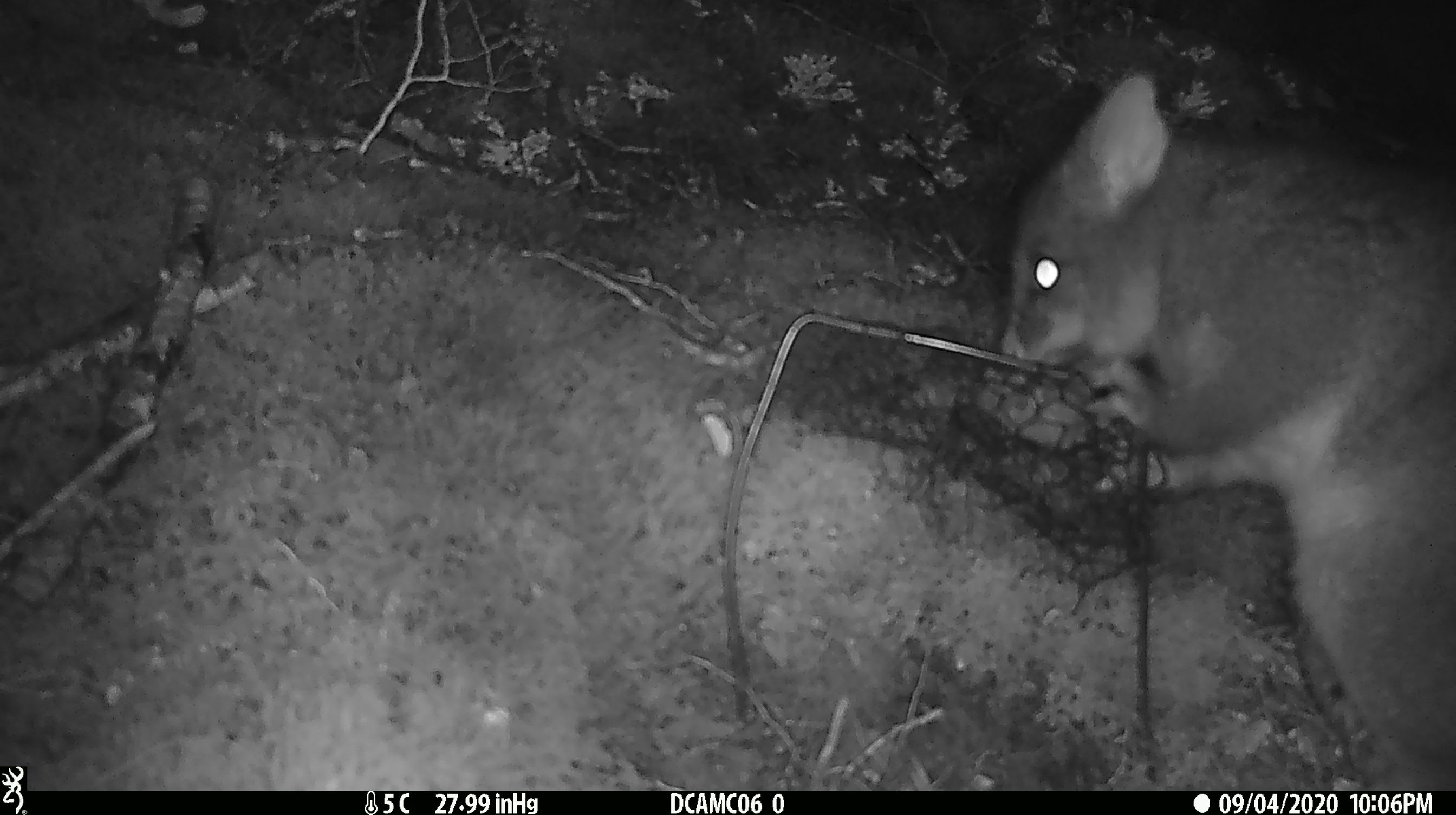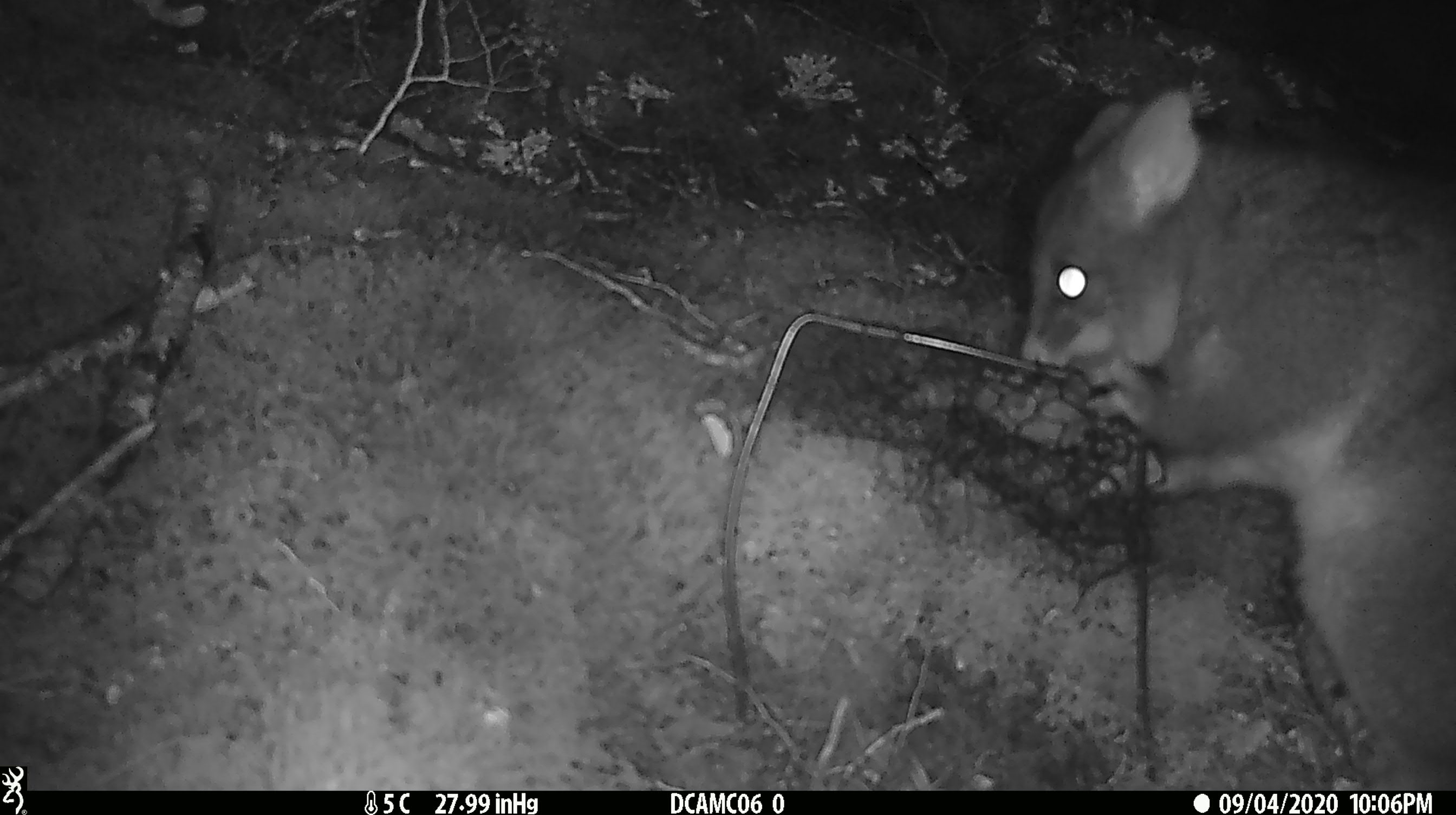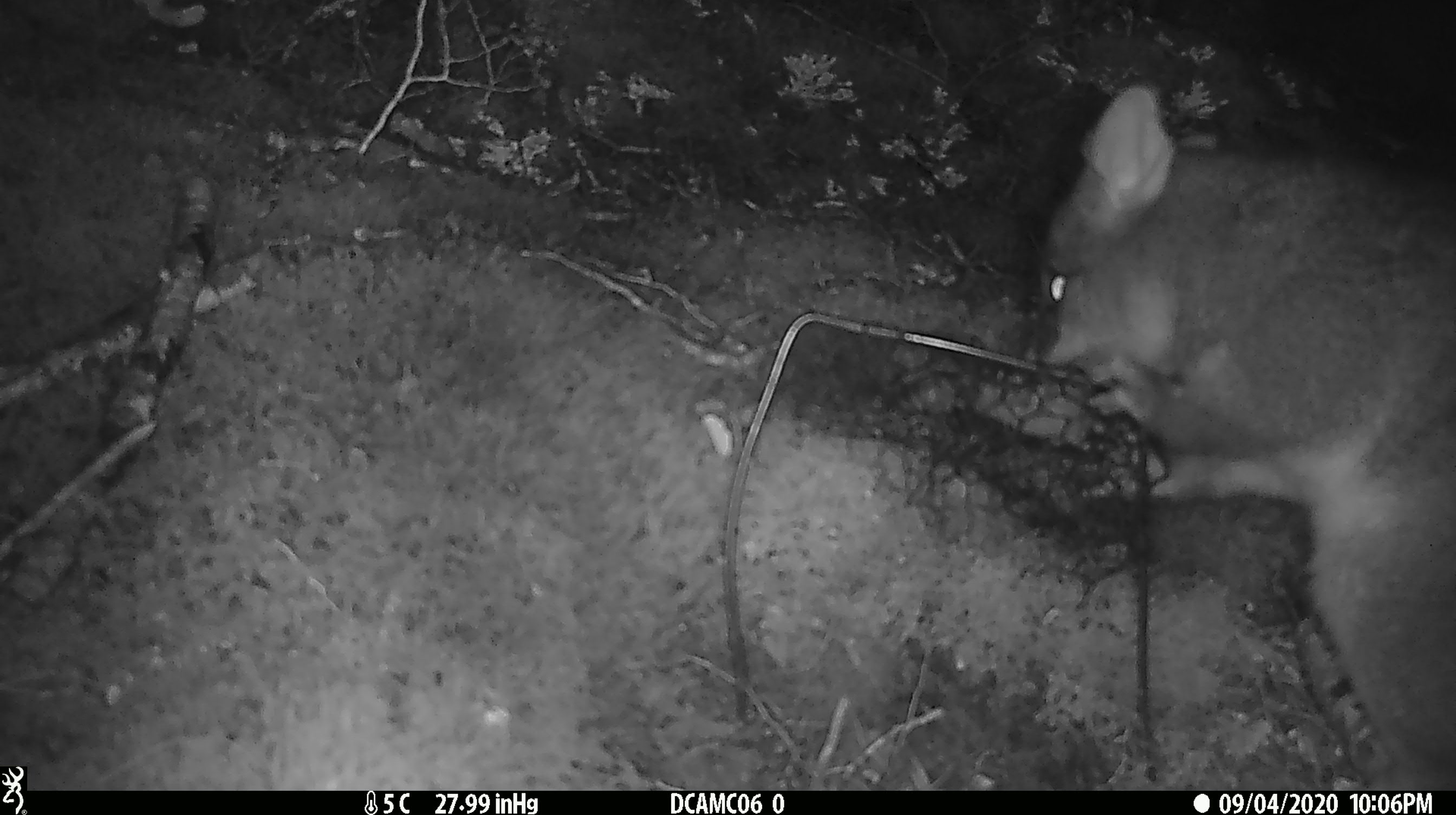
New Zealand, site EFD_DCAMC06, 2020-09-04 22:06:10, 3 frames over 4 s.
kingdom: Animalia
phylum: Chordata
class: Mammalia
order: Diprotodontia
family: Phalangeridae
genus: Trichosurus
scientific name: Trichosurus vulpecula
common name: common brushtail possum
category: possum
Possum (common brushtail possum) (Trichosurus vulpecula).